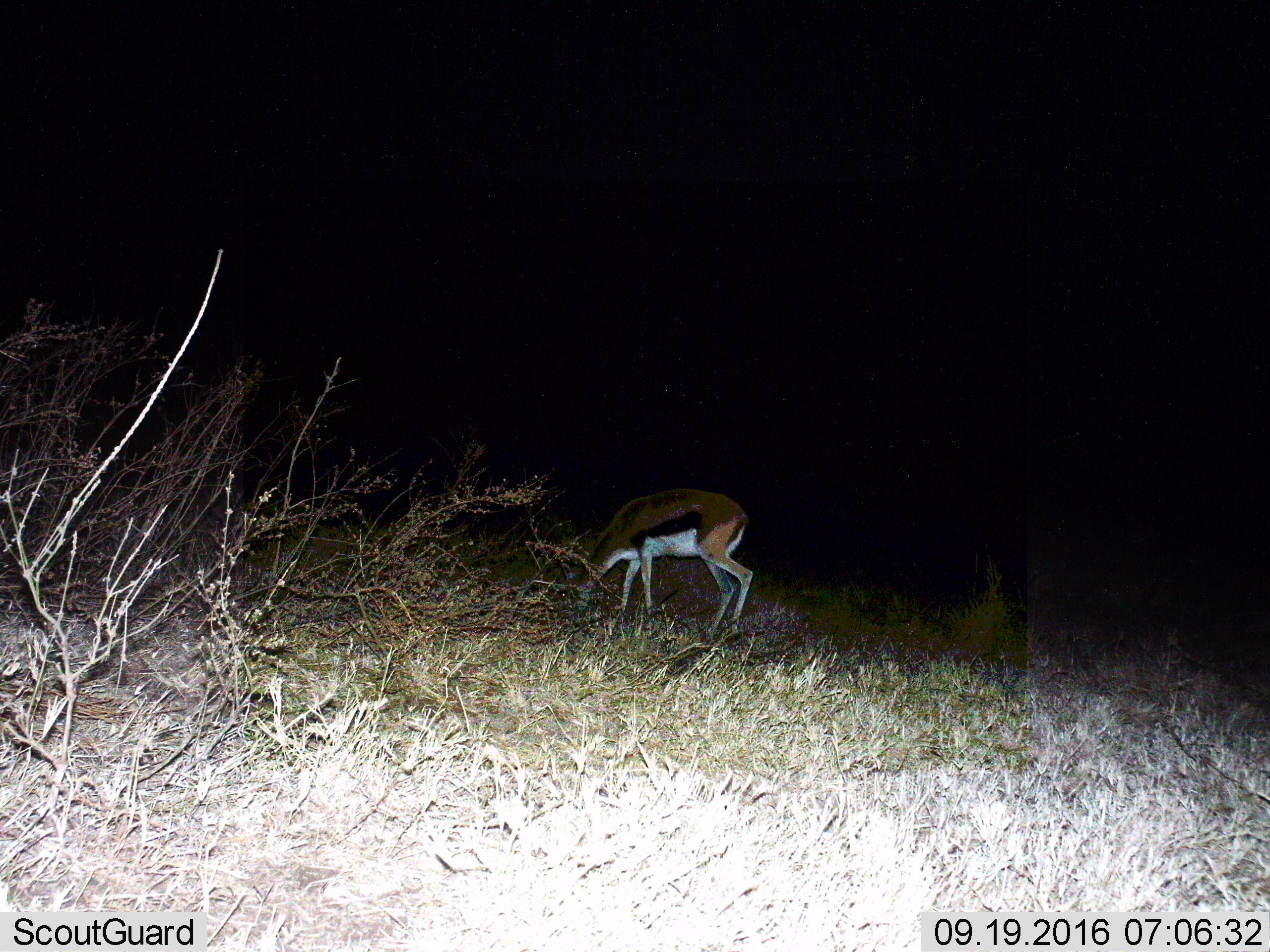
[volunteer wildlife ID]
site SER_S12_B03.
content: unidentified animal